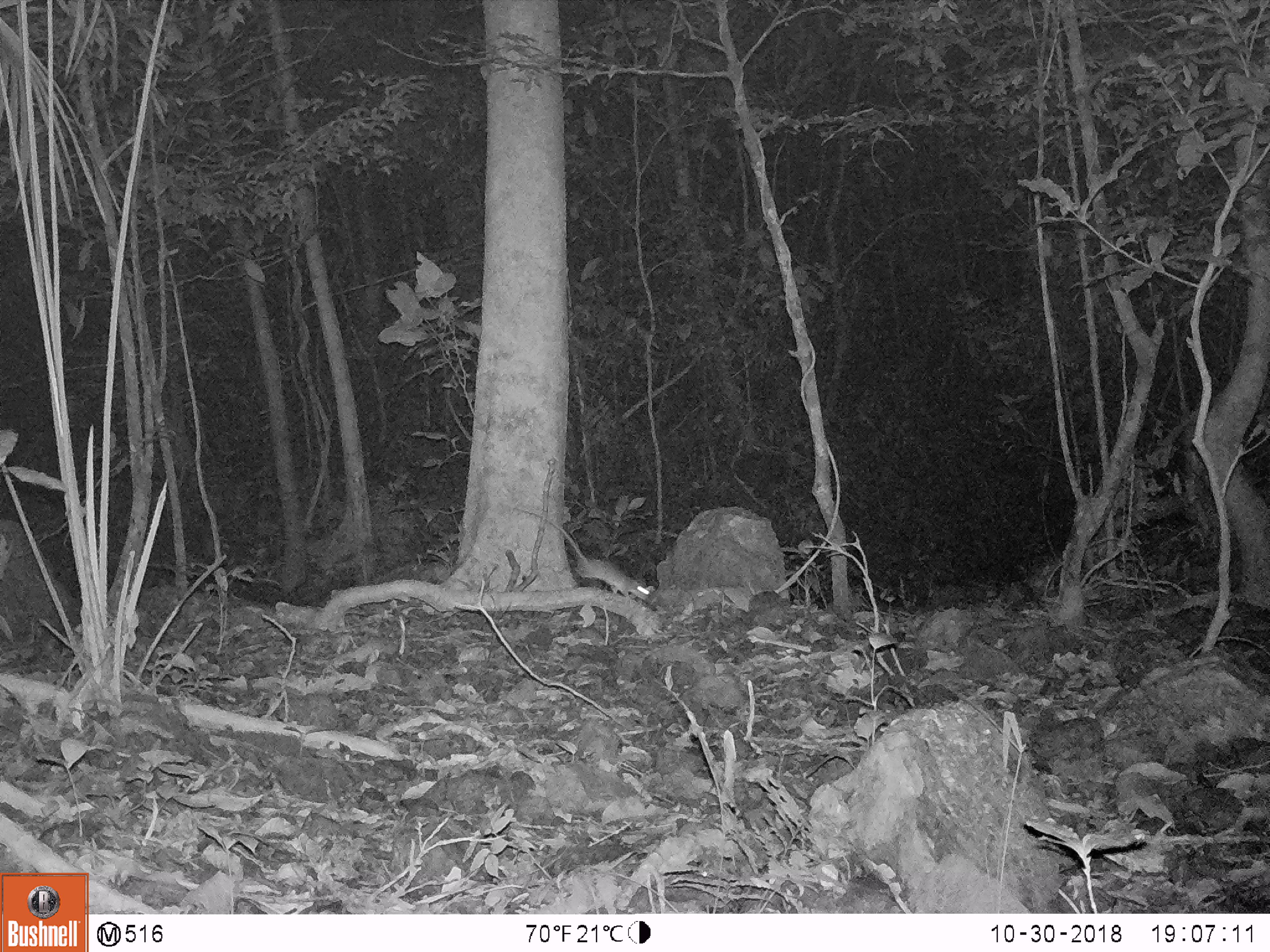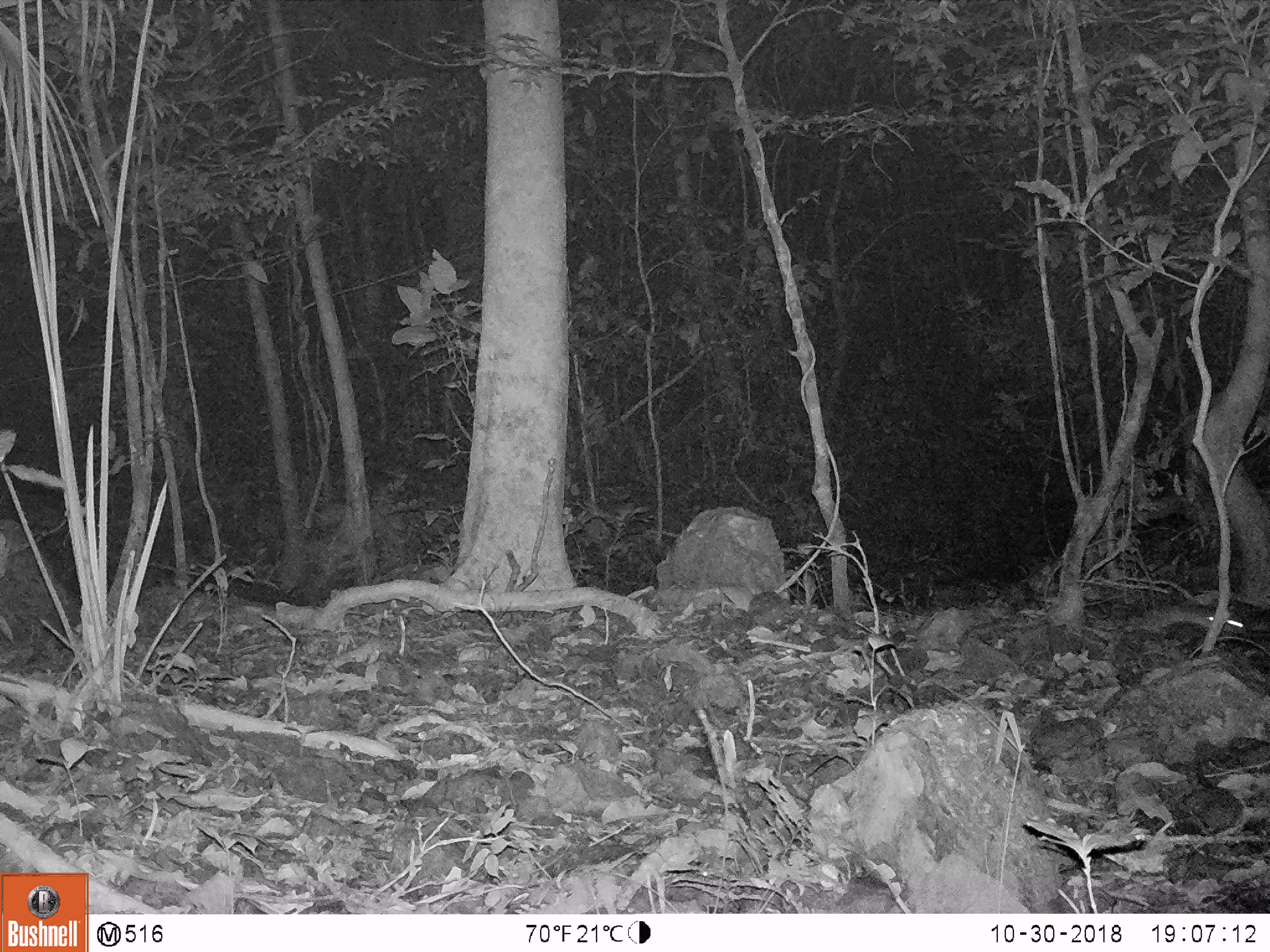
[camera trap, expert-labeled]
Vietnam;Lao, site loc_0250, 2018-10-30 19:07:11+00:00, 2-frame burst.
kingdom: Animalia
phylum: Chordata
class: Mammalia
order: Rodentia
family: Muridae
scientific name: Muridae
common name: old-world mice and rats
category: unidentified murid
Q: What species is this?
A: Unidentified murid (old-world mice and rats) (Muridae).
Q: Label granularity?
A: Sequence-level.